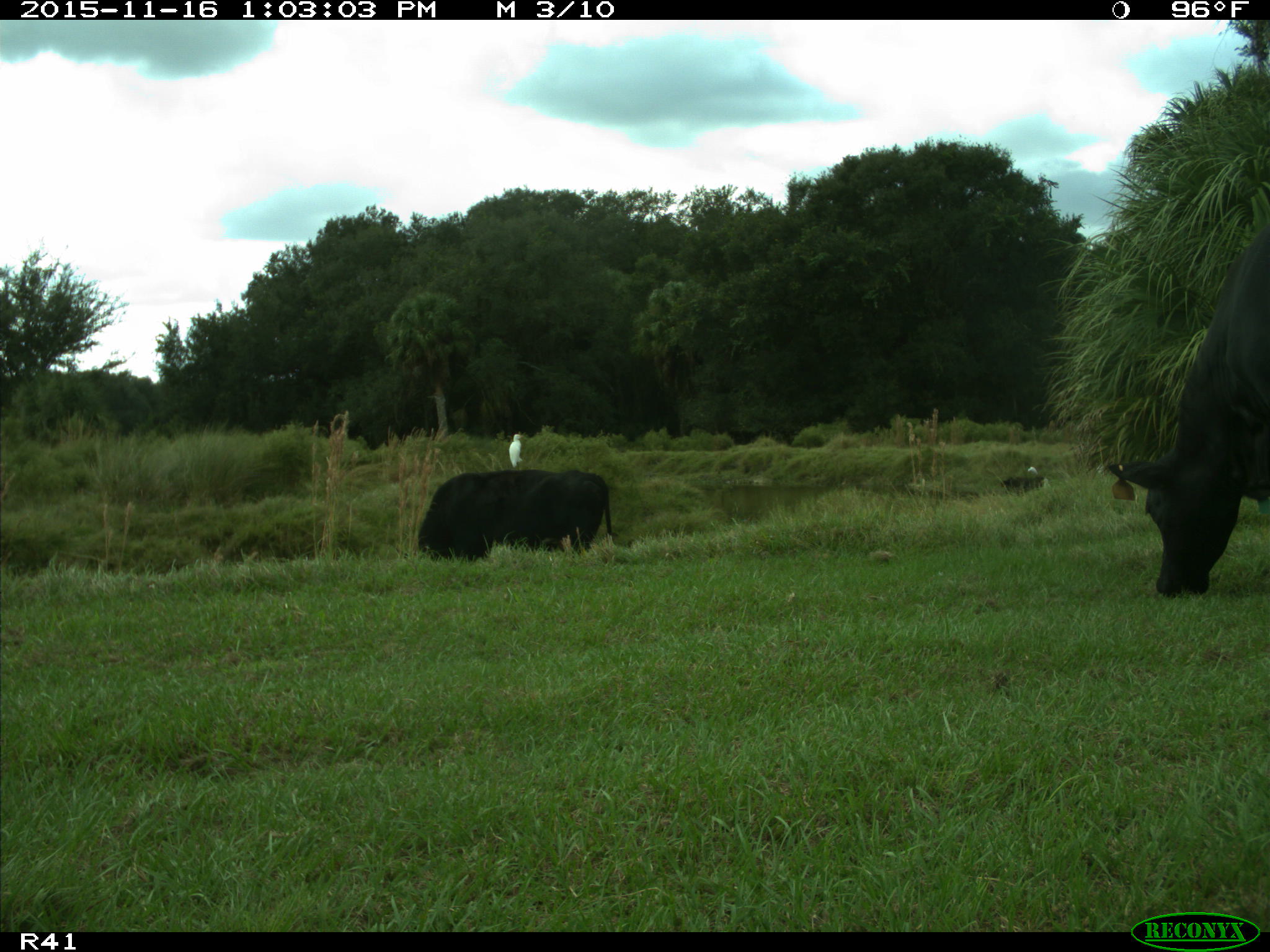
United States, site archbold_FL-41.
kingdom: Animalia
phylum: Chordata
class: Mammalia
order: Artiodactyla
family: Bovidae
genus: Bos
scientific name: Bos taurus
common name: domestic cow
Bos taurus (domestic cow).